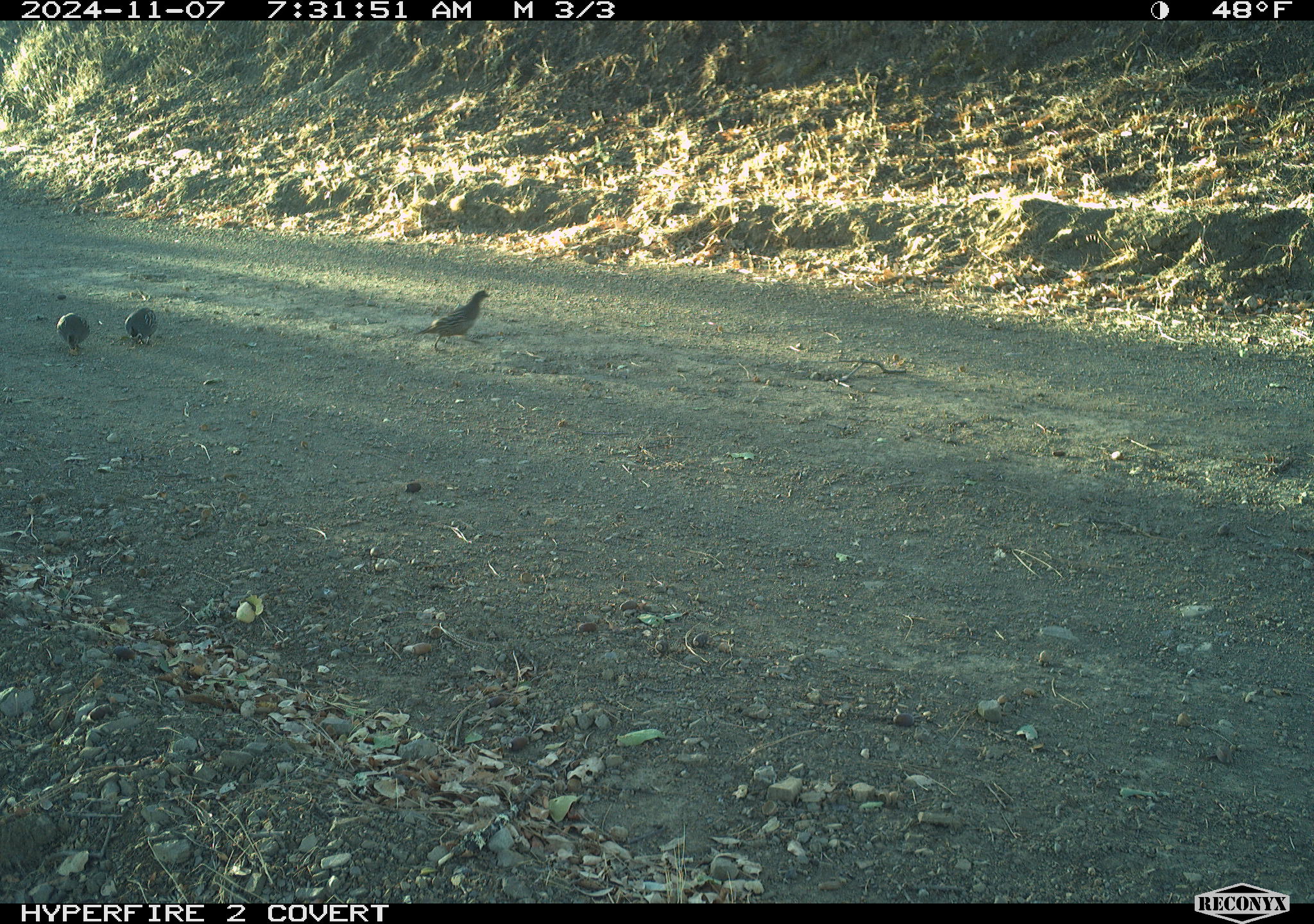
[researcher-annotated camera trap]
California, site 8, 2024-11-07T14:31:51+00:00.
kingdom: Animalia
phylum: Chordata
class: Aves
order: Galliformes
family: Odontophoridae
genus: Callipepla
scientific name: Callipepla californica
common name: california quail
California quail (Callipepla californica).